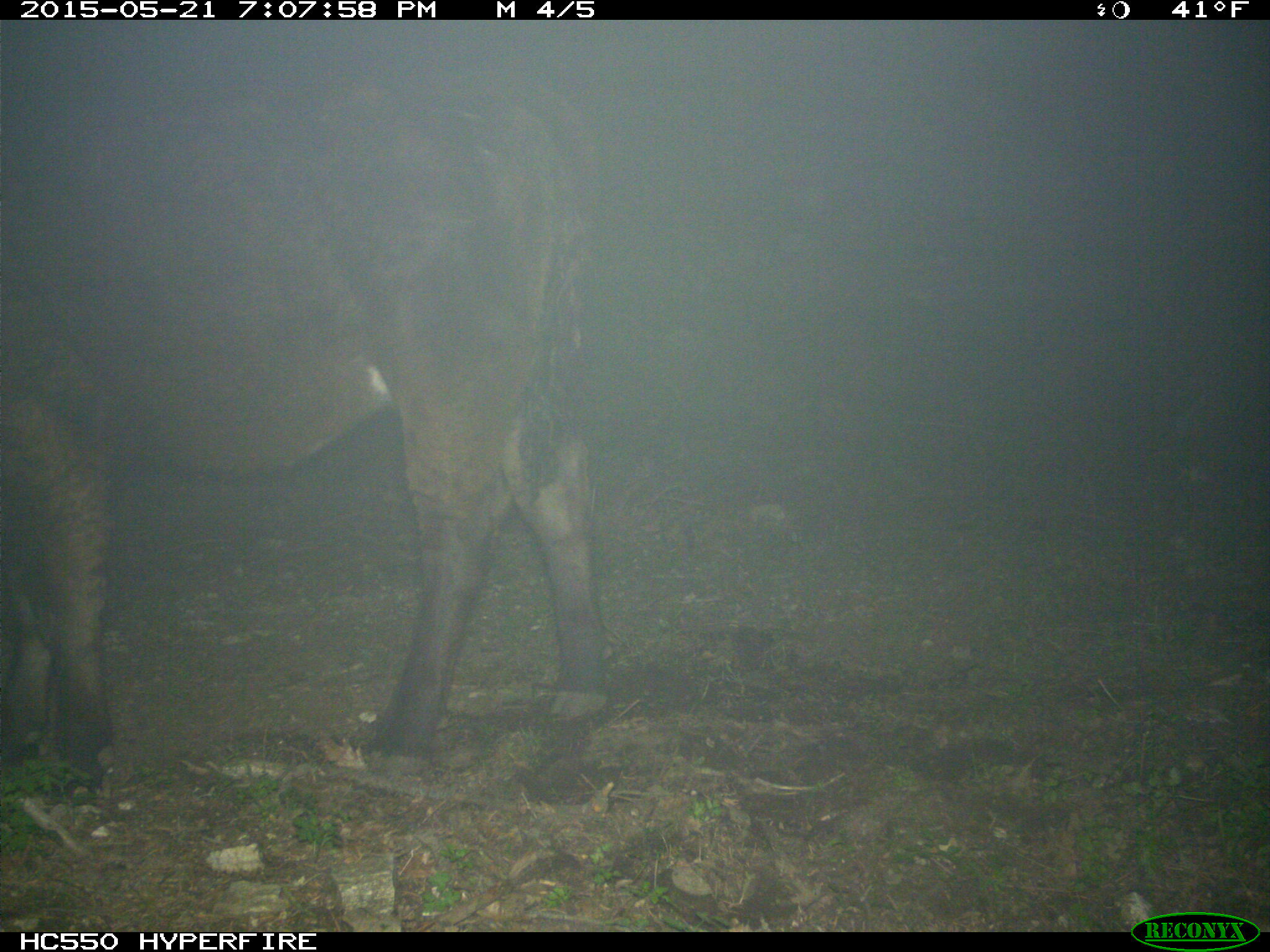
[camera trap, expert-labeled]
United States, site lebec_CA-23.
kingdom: Animalia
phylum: Chordata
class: Mammalia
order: Artiodactyla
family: Bovidae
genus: Bos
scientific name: Bos taurus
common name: domestic cow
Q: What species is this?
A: Bos taurus (domestic cow).